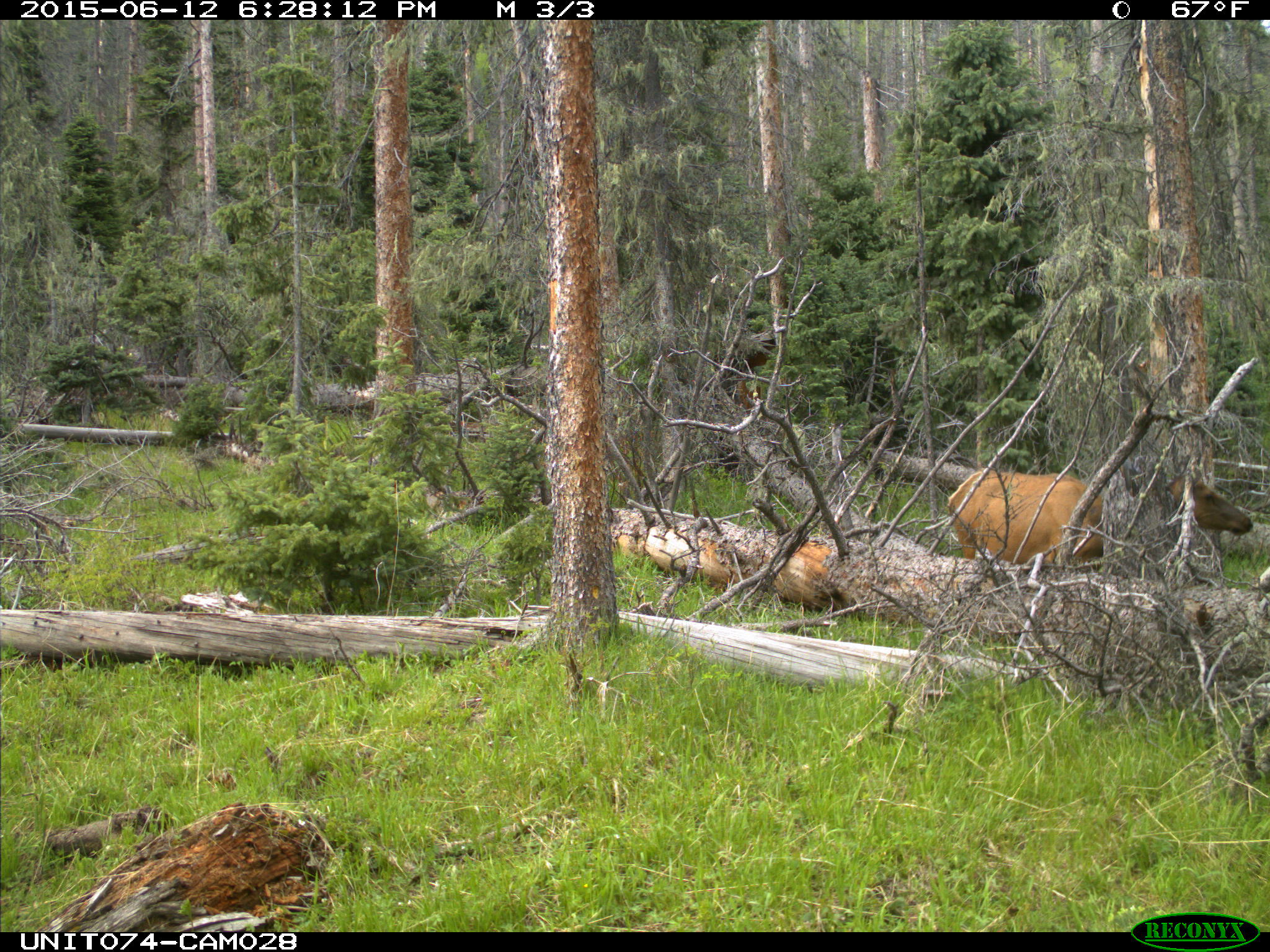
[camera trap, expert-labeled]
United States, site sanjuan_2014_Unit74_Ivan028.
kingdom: Animalia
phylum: Chordata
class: Mammalia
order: Artiodactyla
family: Cervidae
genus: Cervus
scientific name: Cervus elaphus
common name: red deer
Cervus elaphus (red deer).